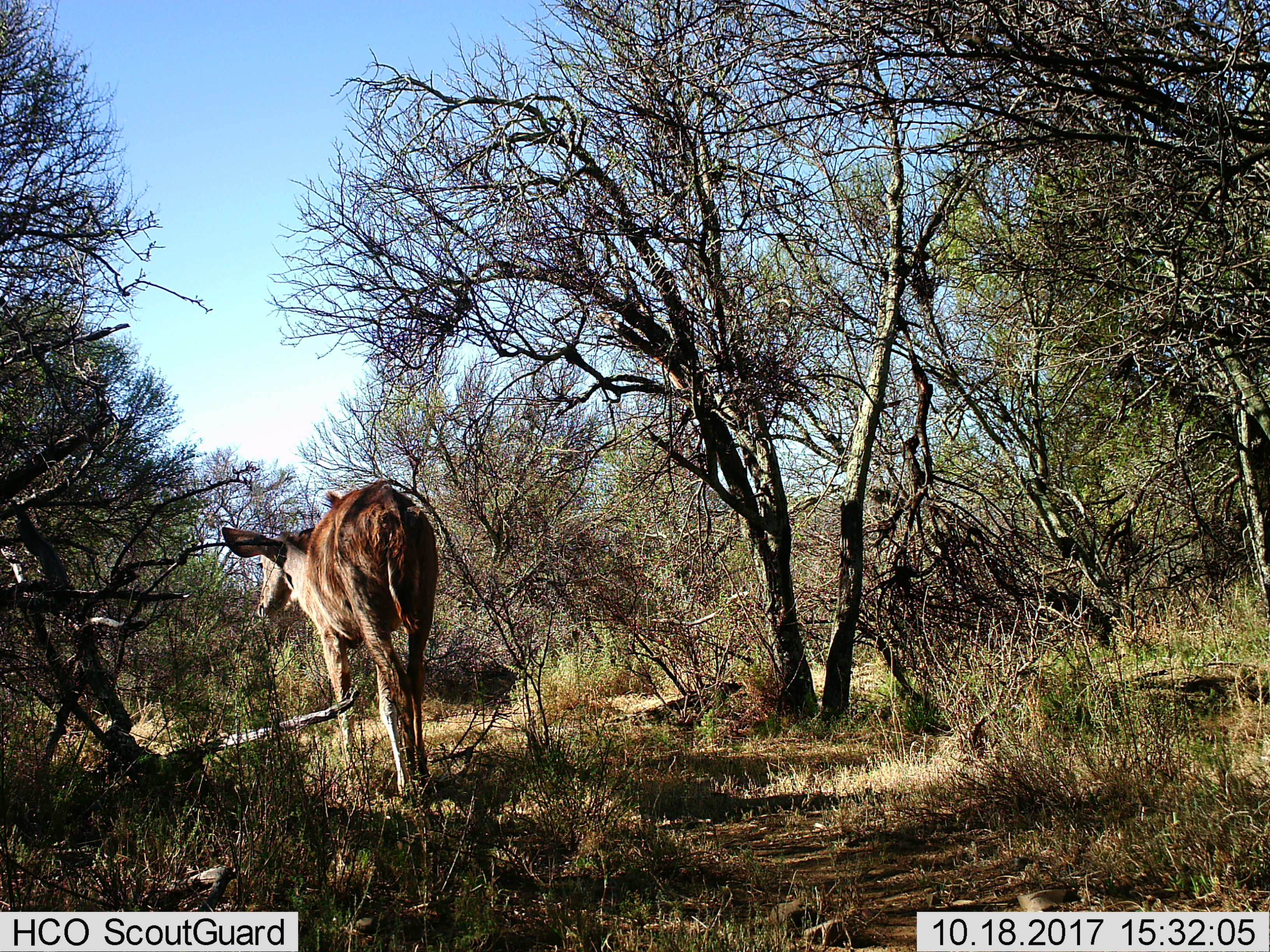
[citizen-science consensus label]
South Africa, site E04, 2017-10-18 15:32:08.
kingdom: Animalia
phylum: Chordata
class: Mammalia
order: Artiodactyla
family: Bovidae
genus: Tragelaphus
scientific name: Tragelaphus strepsiceros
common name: greater kudu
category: kudu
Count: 1.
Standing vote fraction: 50%.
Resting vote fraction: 0%.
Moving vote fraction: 50%.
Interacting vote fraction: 0%.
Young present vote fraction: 0%.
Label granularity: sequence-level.